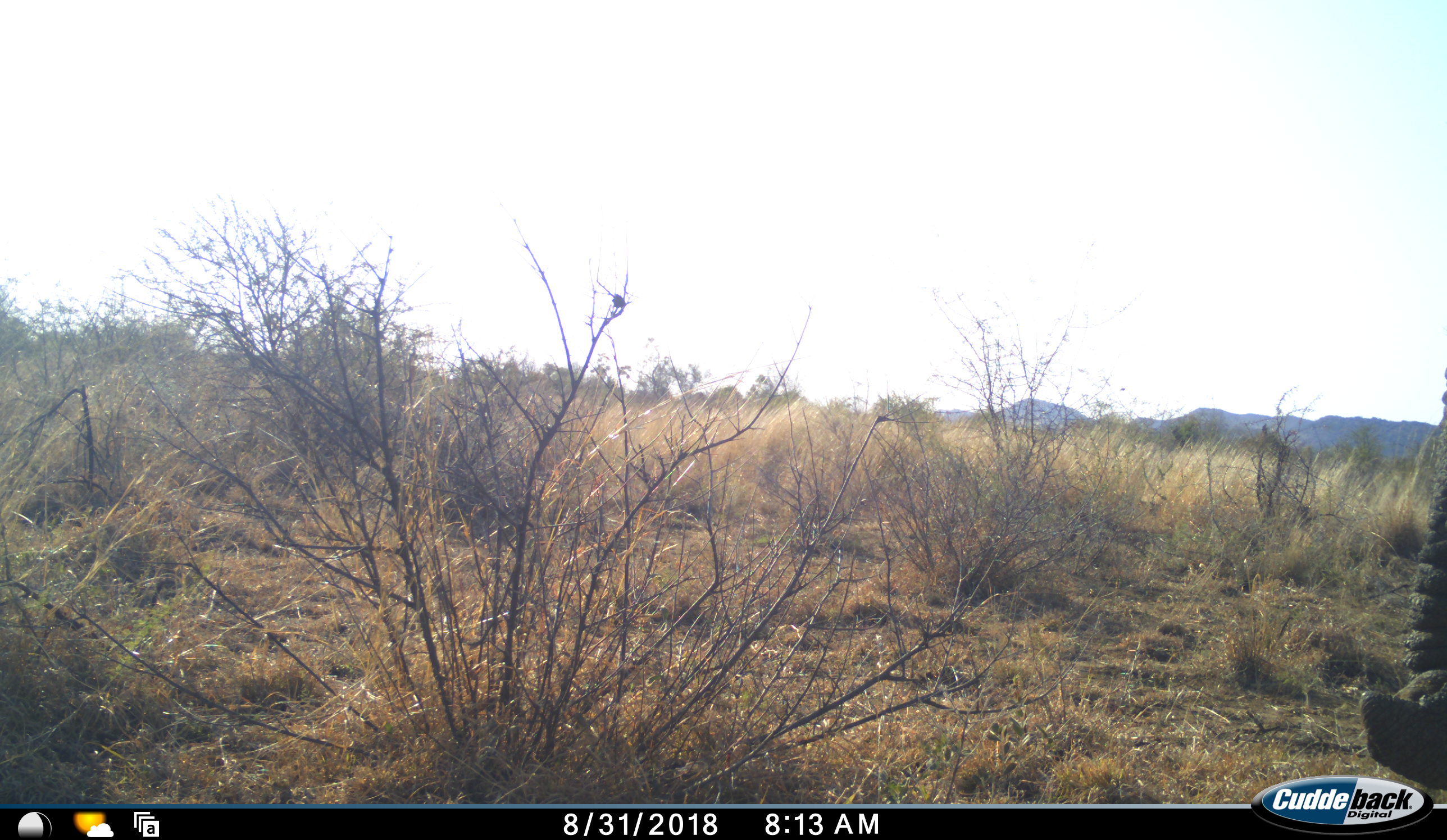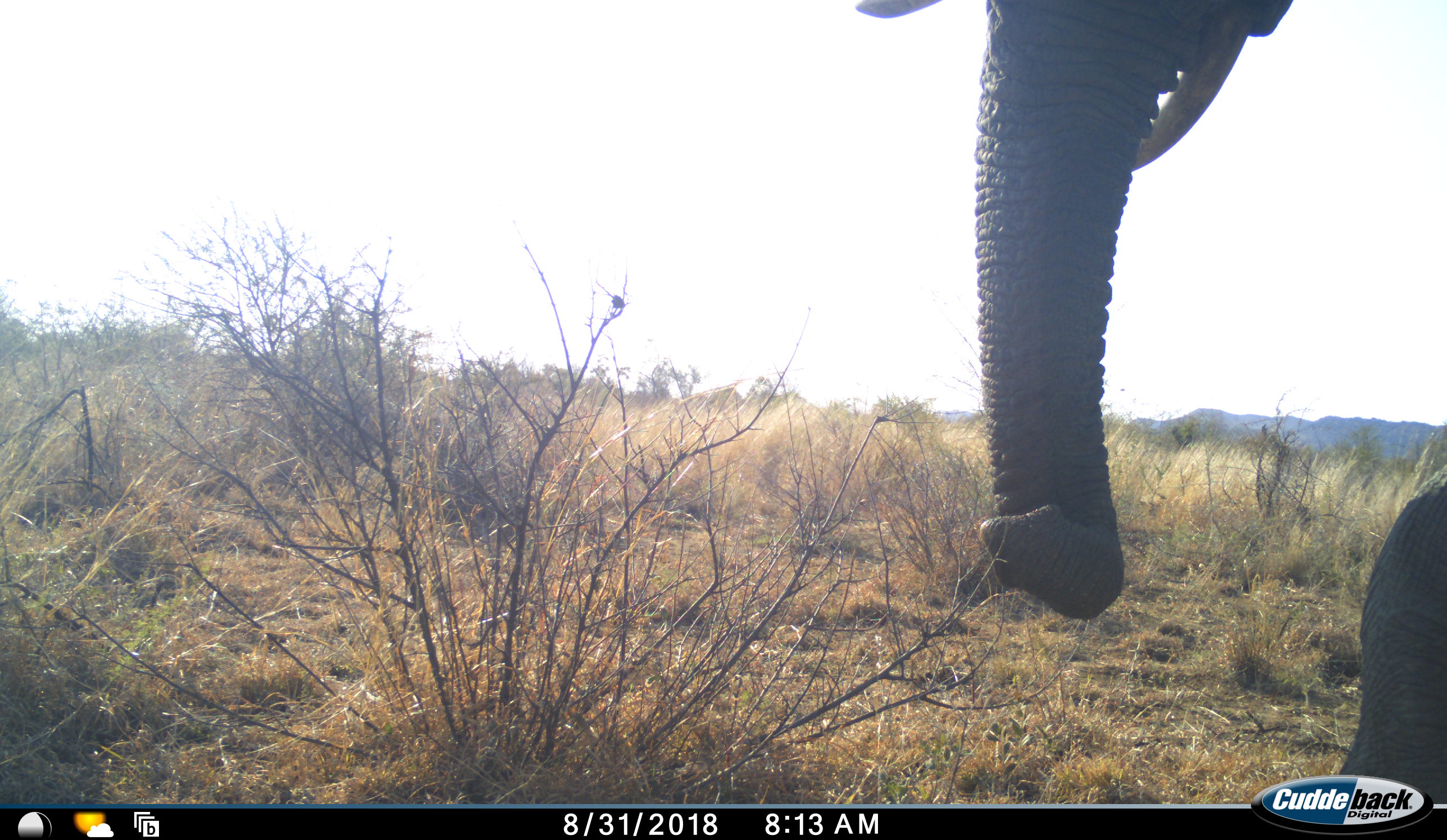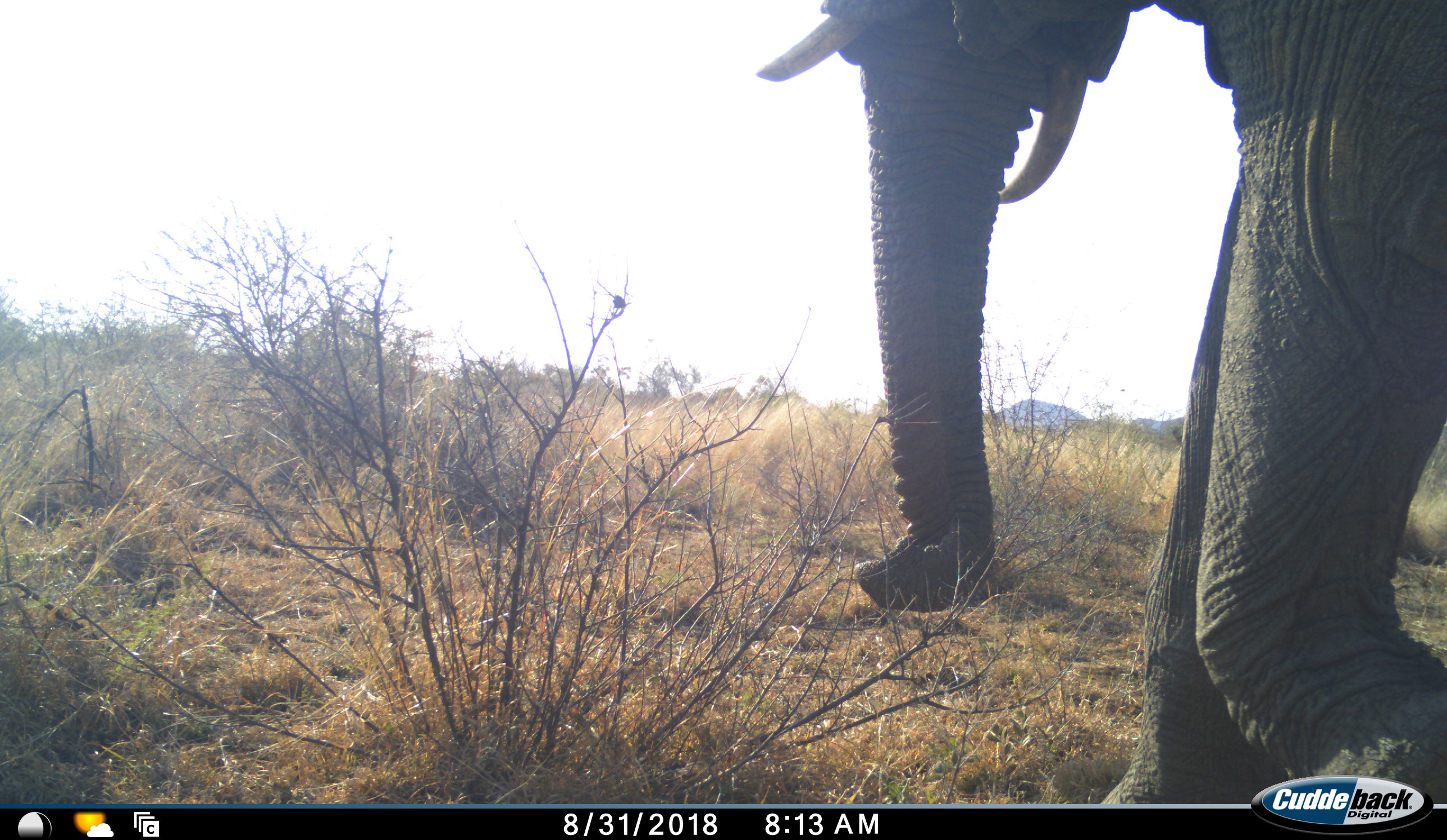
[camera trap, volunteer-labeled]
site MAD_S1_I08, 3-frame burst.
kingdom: Animalia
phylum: Chordata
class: Mammalia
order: Proboscidea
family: Elephantidae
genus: Loxodonta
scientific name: Loxodonta africana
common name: african bush elephant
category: elephant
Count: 1.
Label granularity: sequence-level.